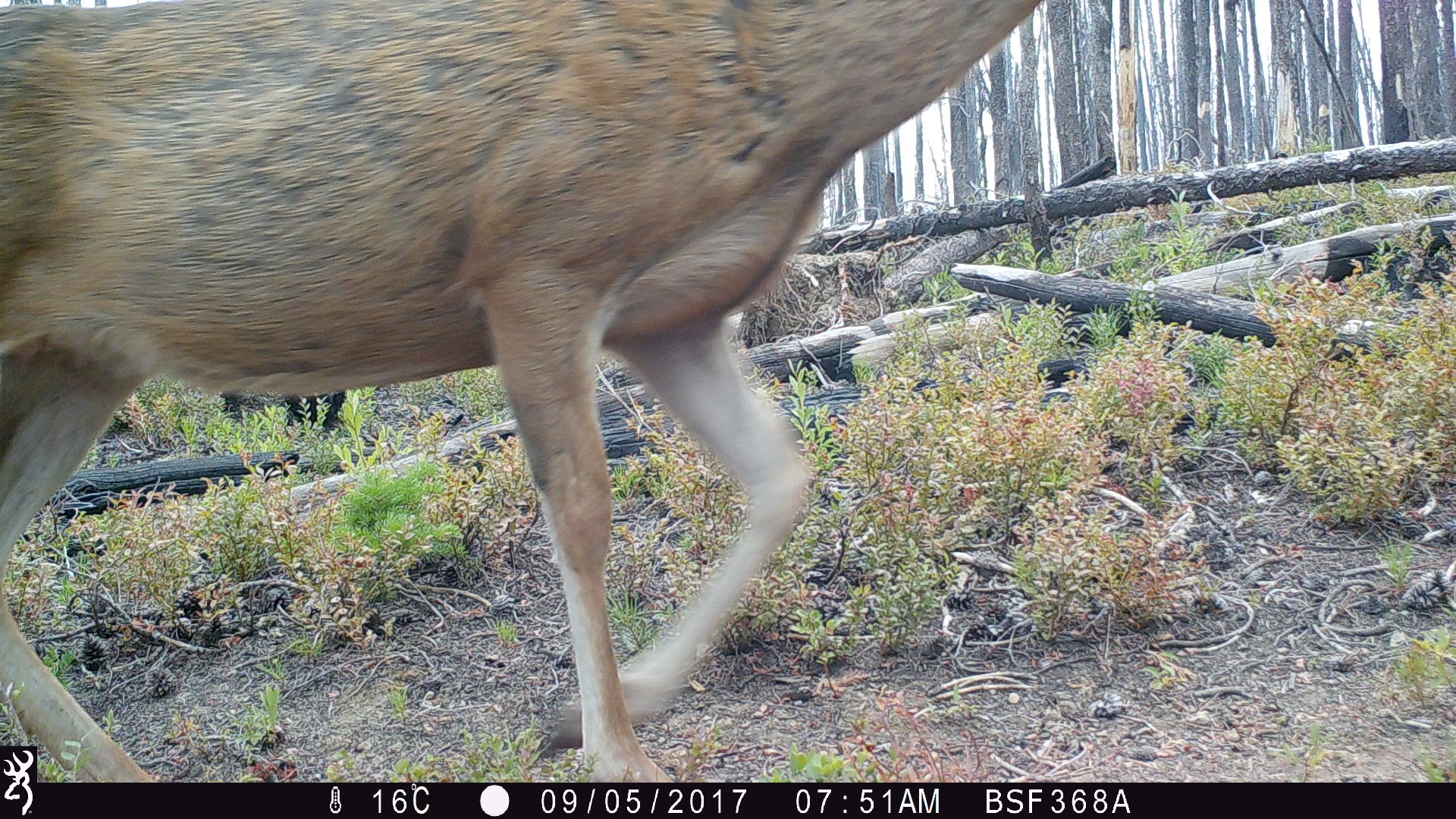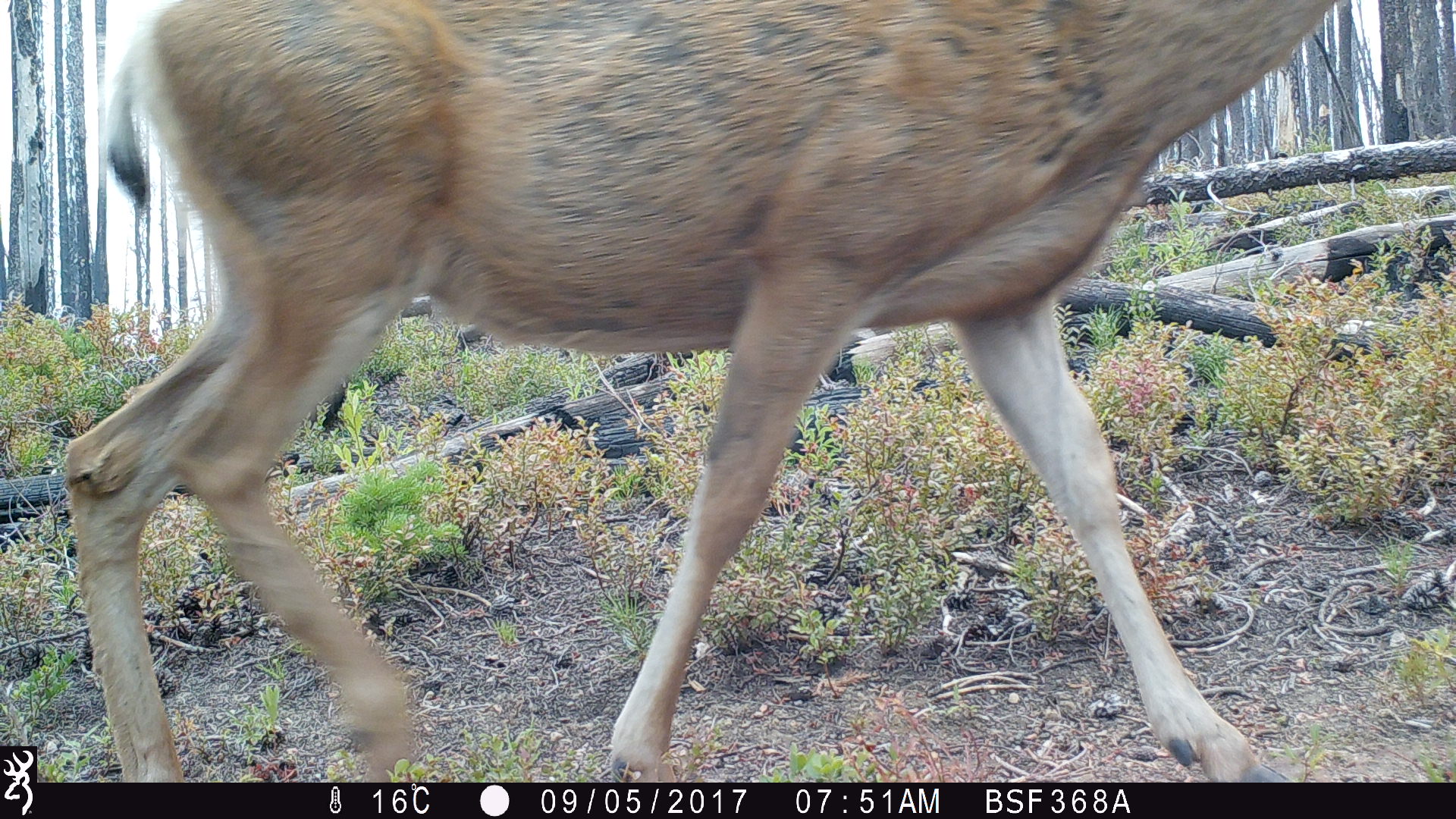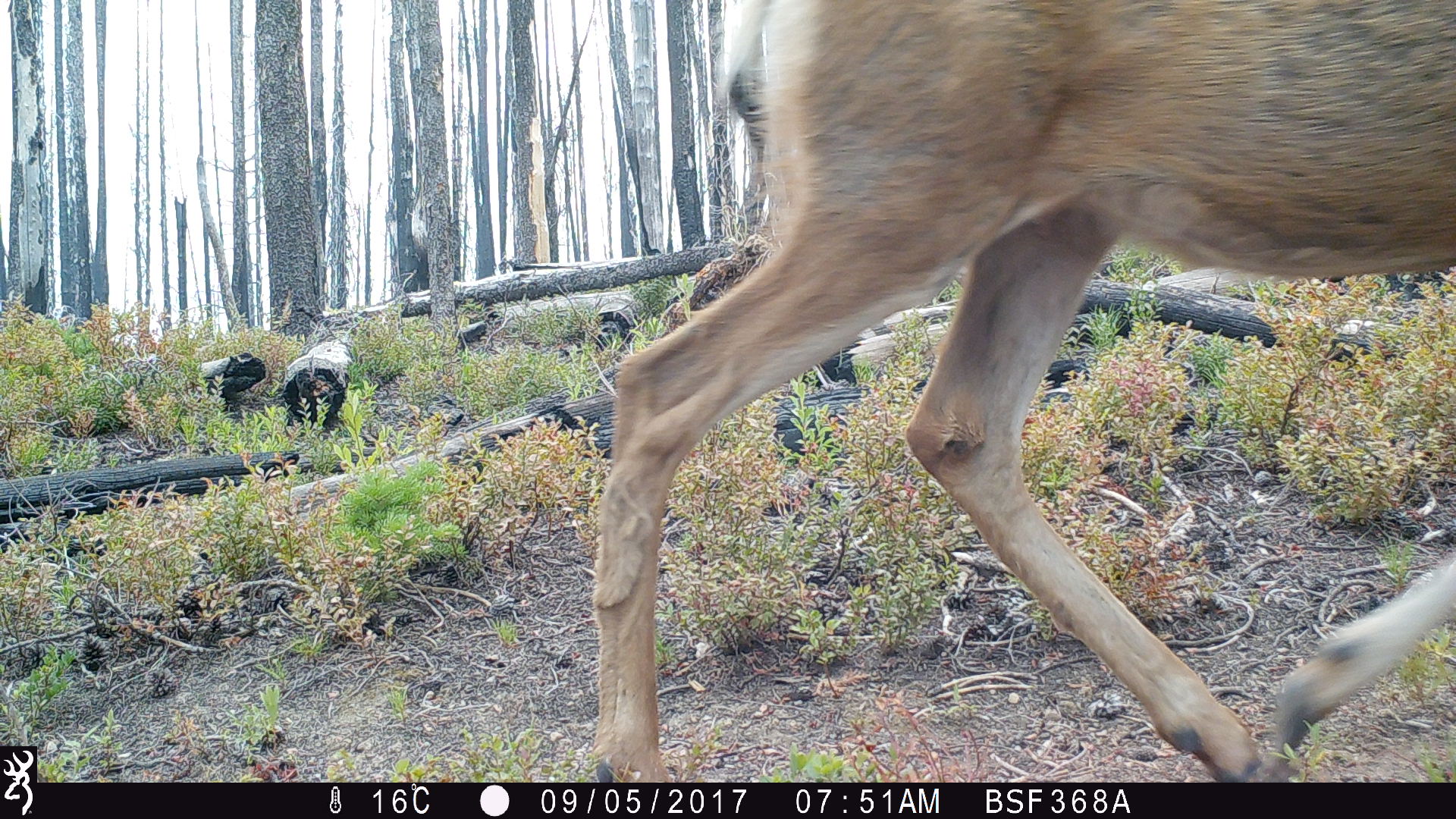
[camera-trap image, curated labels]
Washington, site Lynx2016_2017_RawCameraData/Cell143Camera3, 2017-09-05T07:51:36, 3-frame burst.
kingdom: Animalia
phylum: Chordata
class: Mammalia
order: Artiodactyla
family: Cervidae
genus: Odocoileus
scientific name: Odocoileus hemionus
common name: mule deer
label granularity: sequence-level